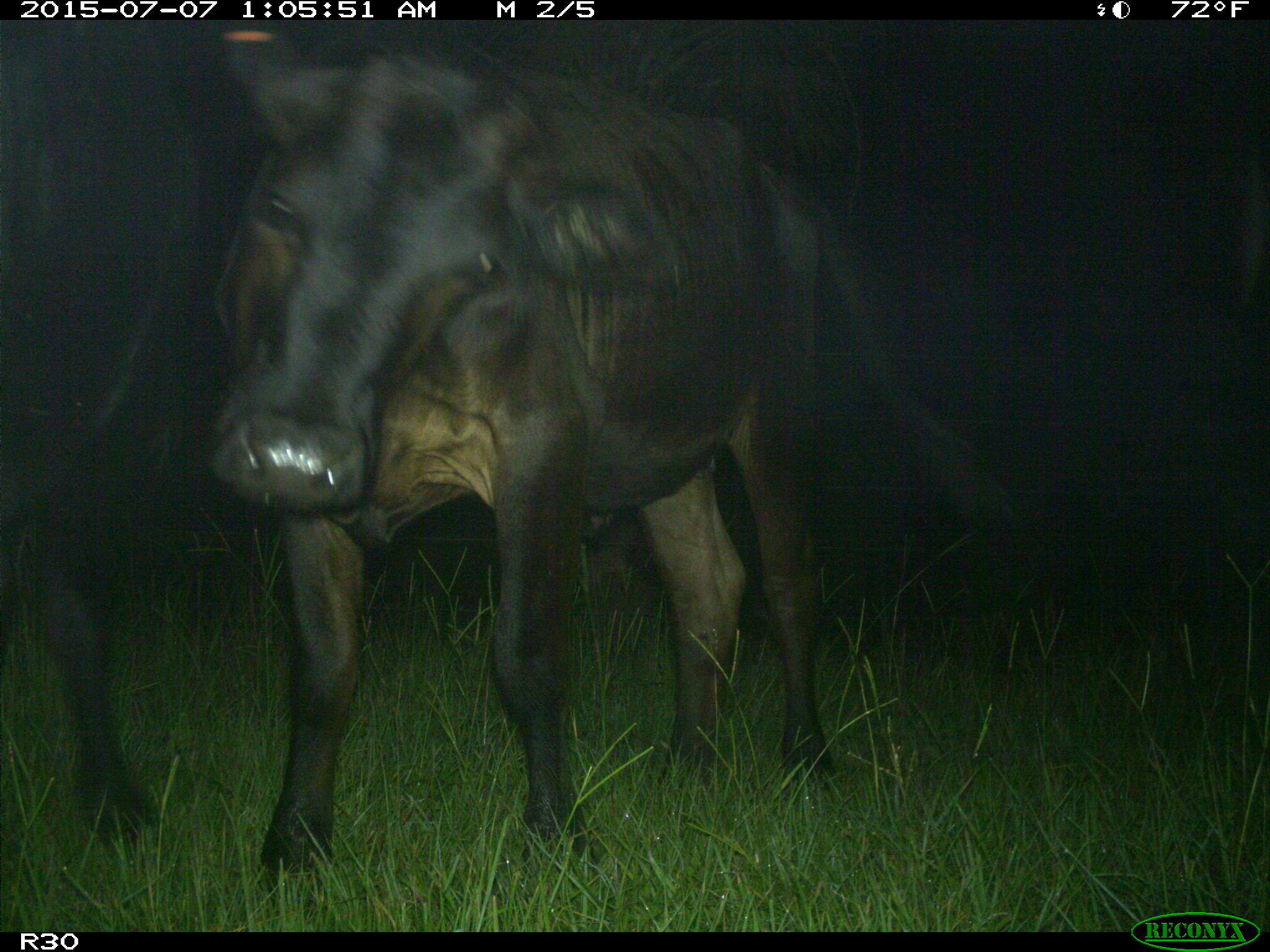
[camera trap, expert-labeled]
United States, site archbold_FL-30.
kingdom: Animalia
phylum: Chordata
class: Mammalia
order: Artiodactyla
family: Bovidae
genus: Bos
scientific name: Bos taurus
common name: domestic cow